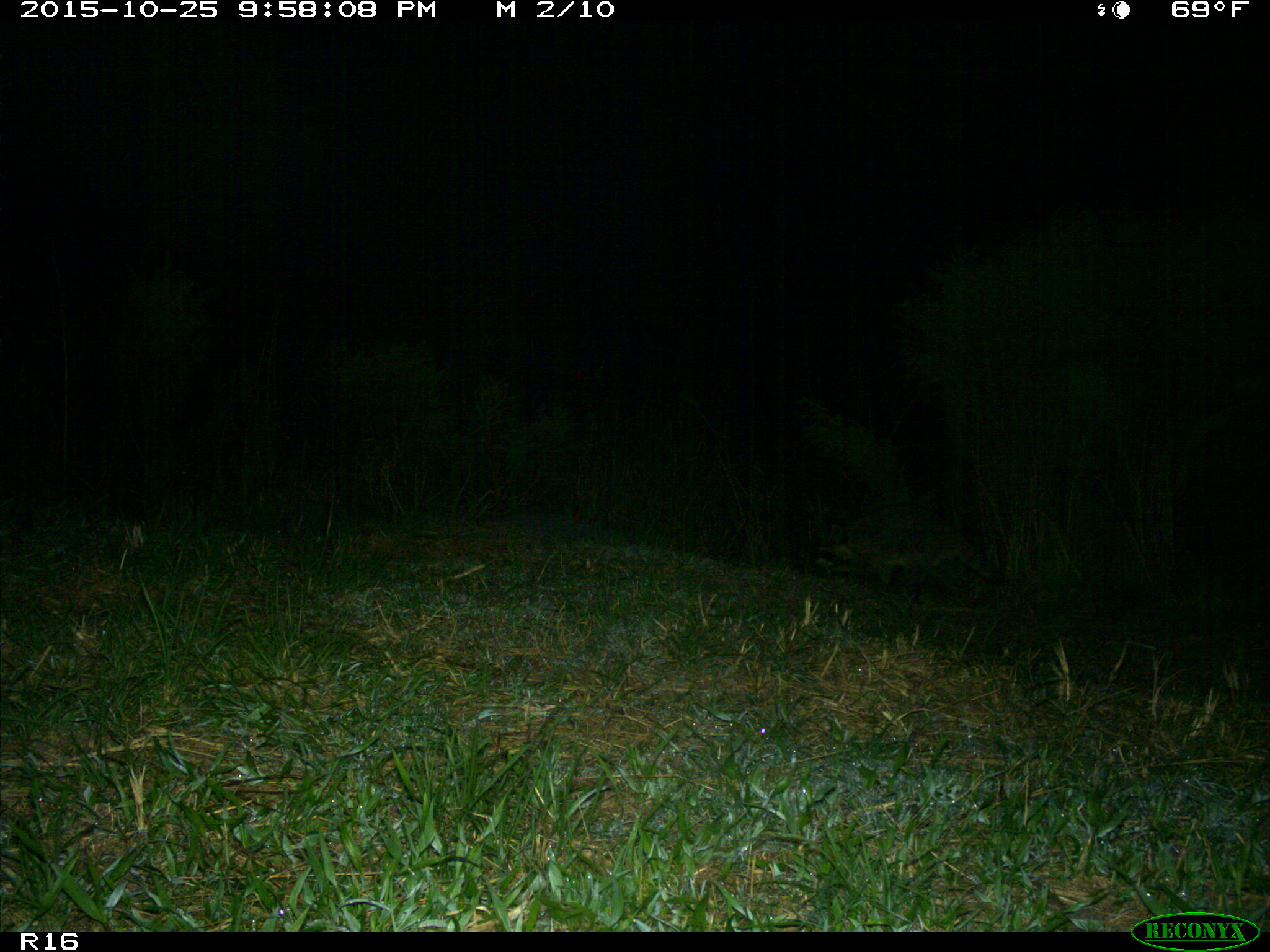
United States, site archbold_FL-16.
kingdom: Animalia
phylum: Chordata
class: Mammalia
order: Carnivora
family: Procyonidae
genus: Procyon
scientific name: Procyon lotor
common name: common raccoon